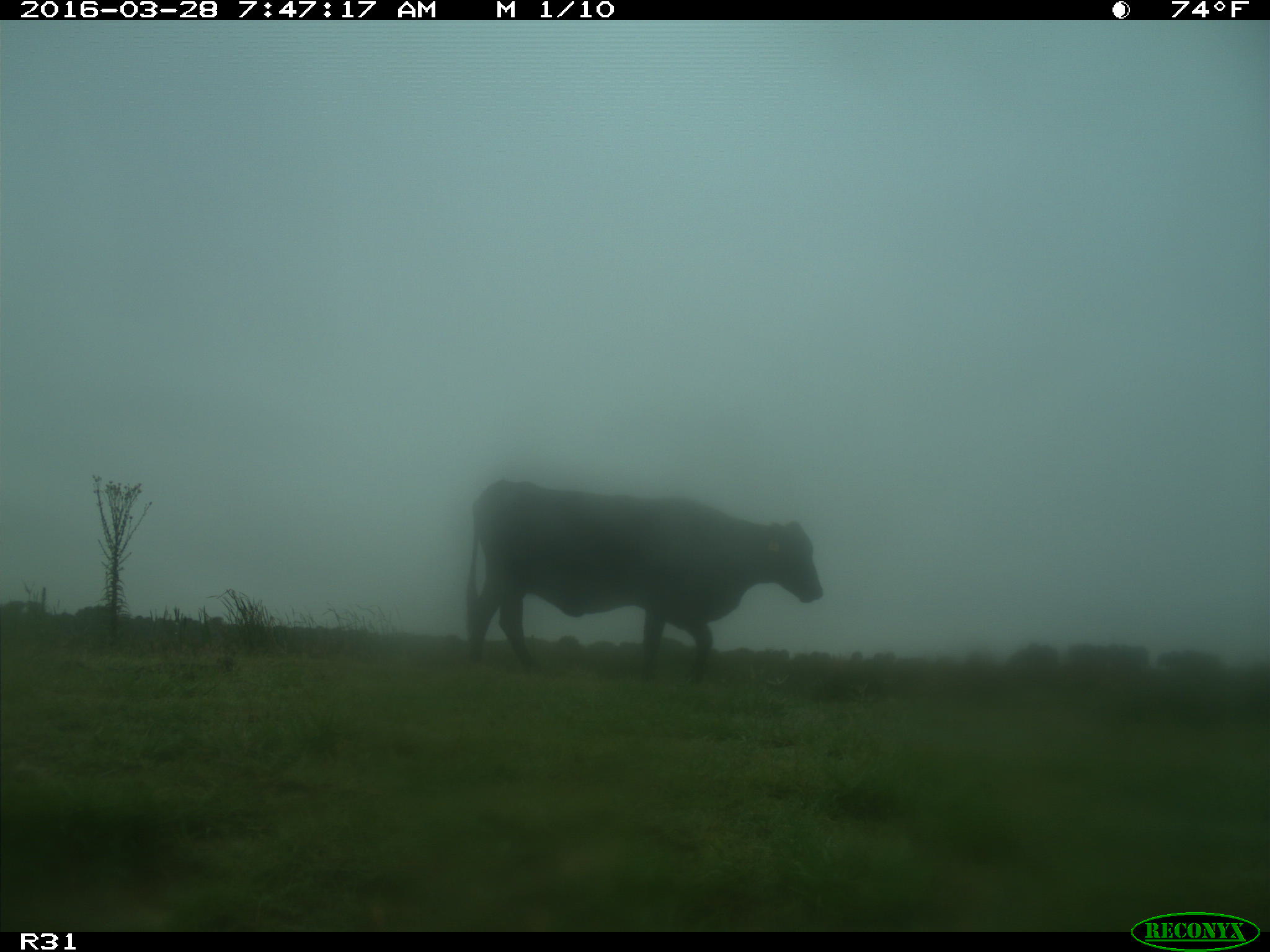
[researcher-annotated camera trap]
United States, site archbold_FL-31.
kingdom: Animalia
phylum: Chordata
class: Mammalia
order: Artiodactyla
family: Bovidae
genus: Bos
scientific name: Bos taurus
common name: domestic cow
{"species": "Bos taurus (domestic cow)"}